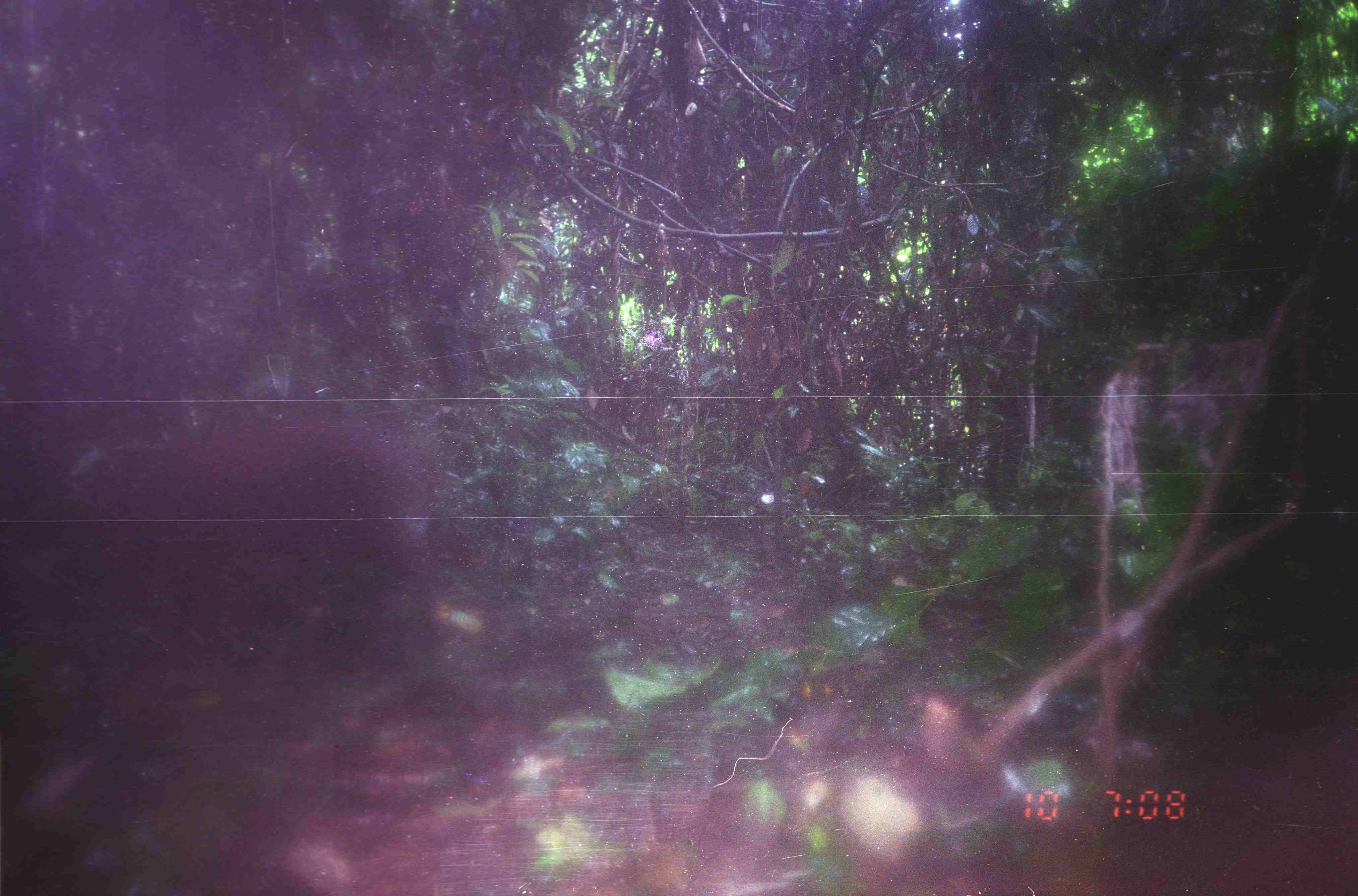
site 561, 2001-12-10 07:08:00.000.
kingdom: Animalia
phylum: Chordata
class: Mammalia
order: Artiodactyla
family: Cervidae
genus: Muntiacus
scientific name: Muntiacus muntjak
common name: southern red muntjac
Muntiacus muntjak (southern red muntjac), count 1.